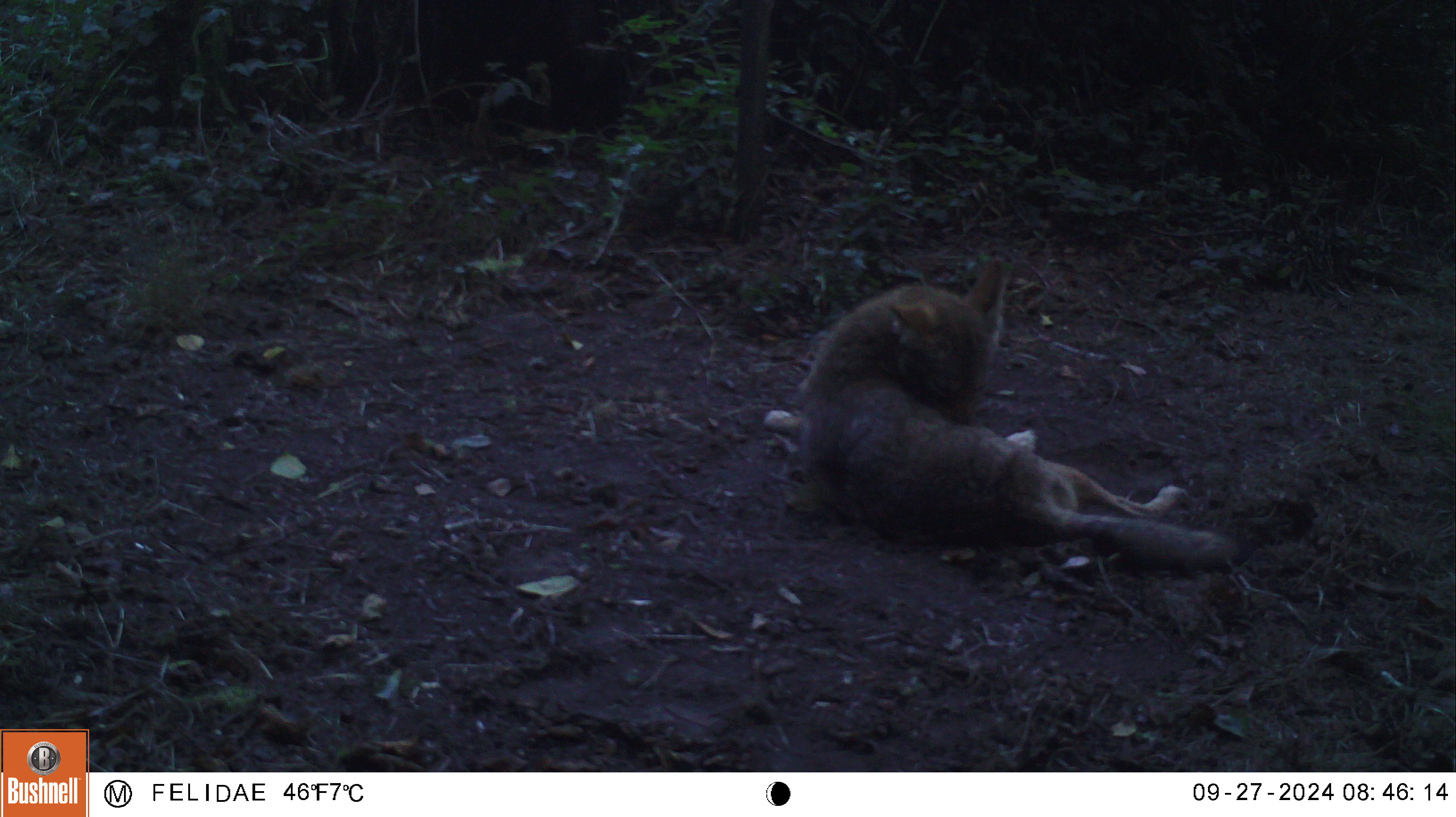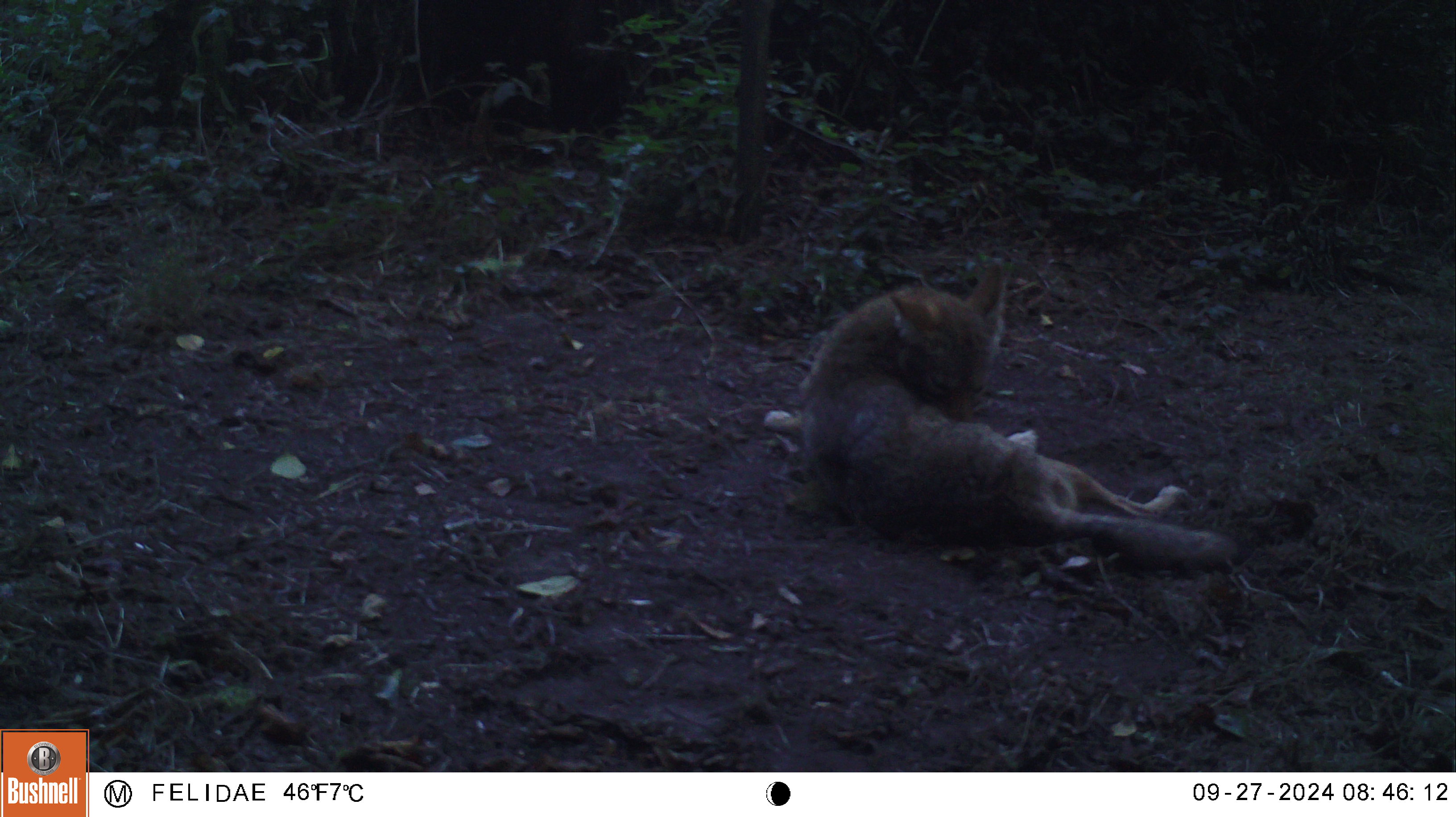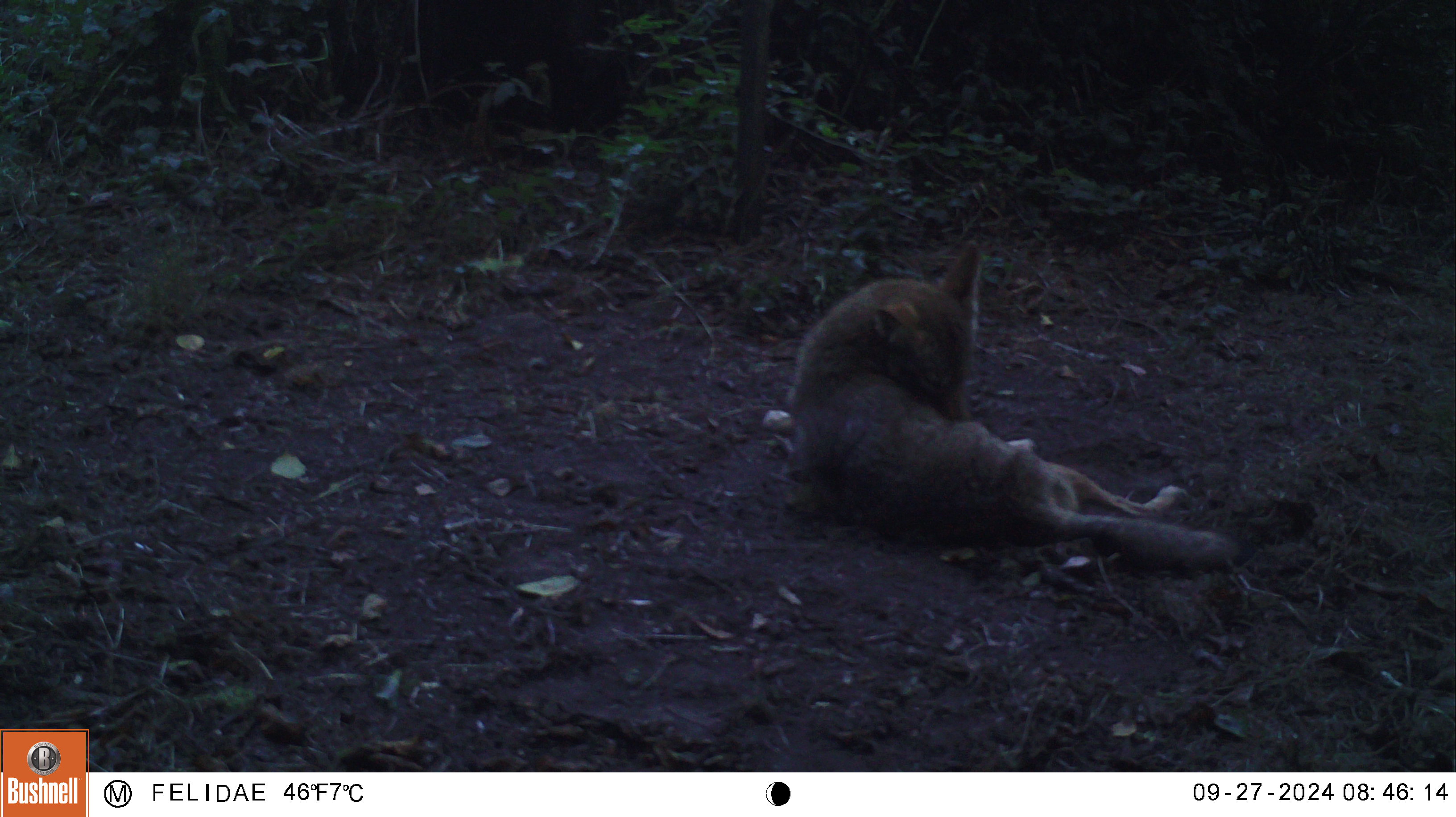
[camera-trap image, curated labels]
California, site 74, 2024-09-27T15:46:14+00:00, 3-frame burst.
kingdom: Animalia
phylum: Chordata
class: Mammalia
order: Carnivora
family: Canidae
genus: Canis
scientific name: Canis latrans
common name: coyote